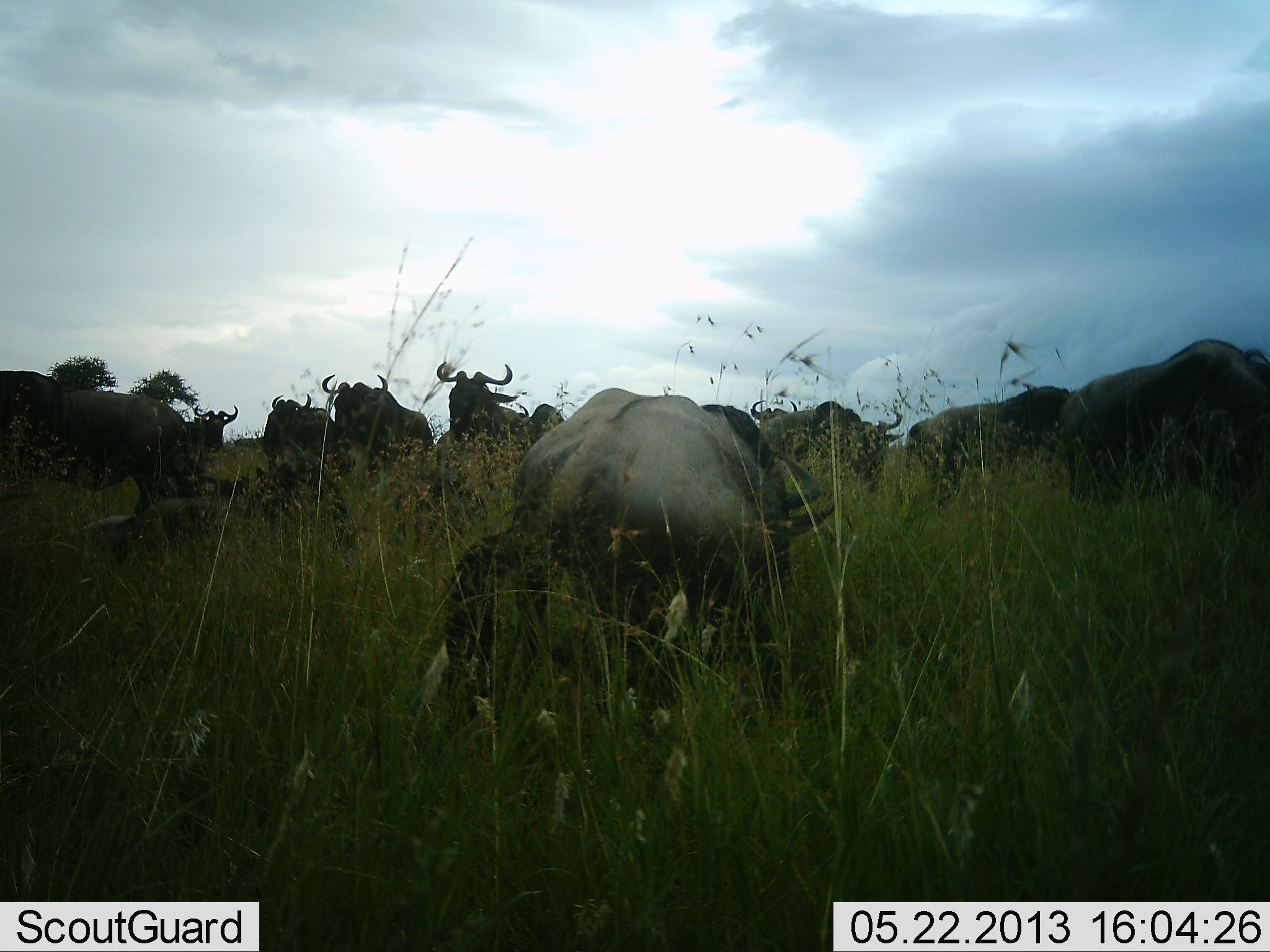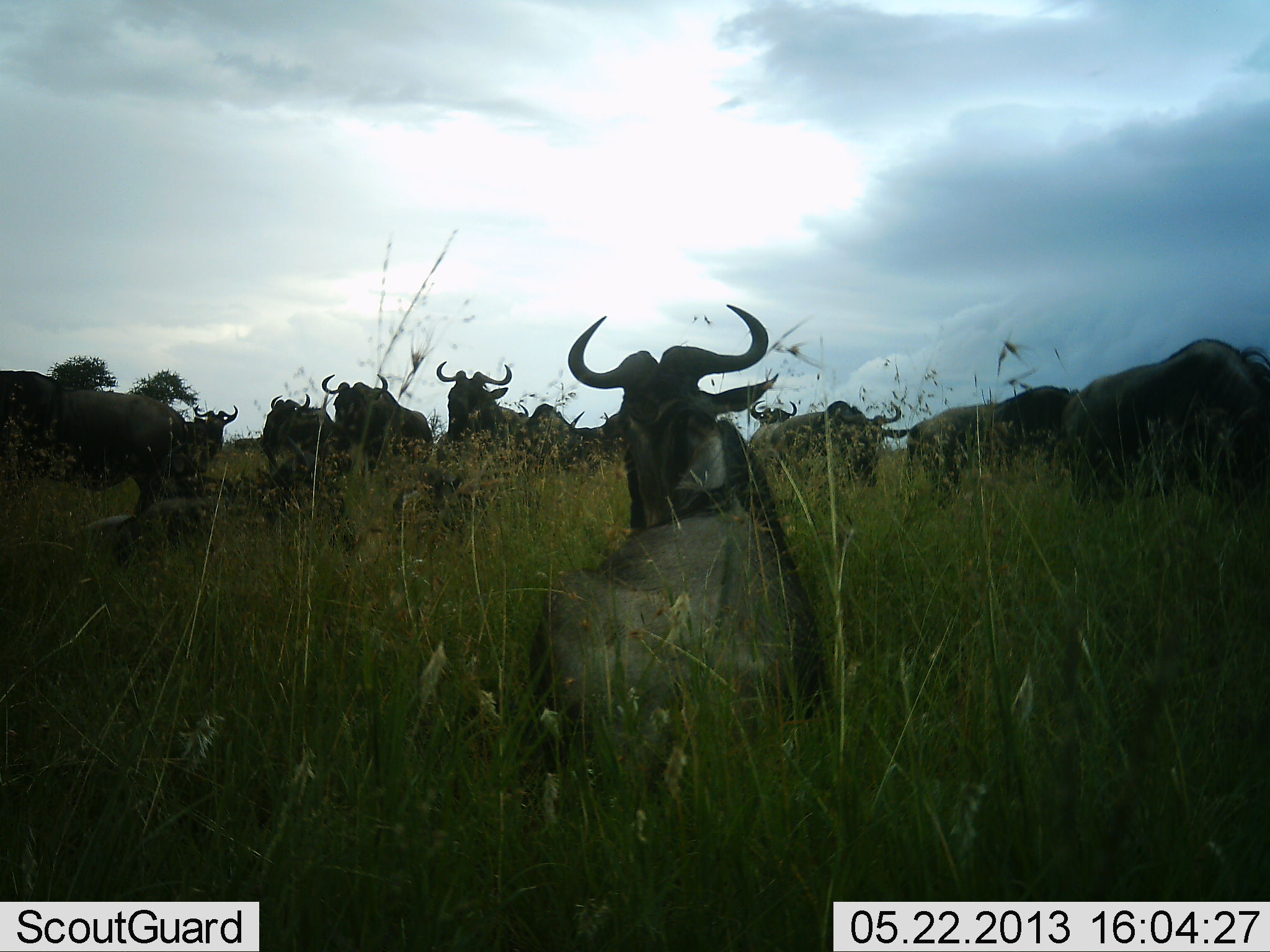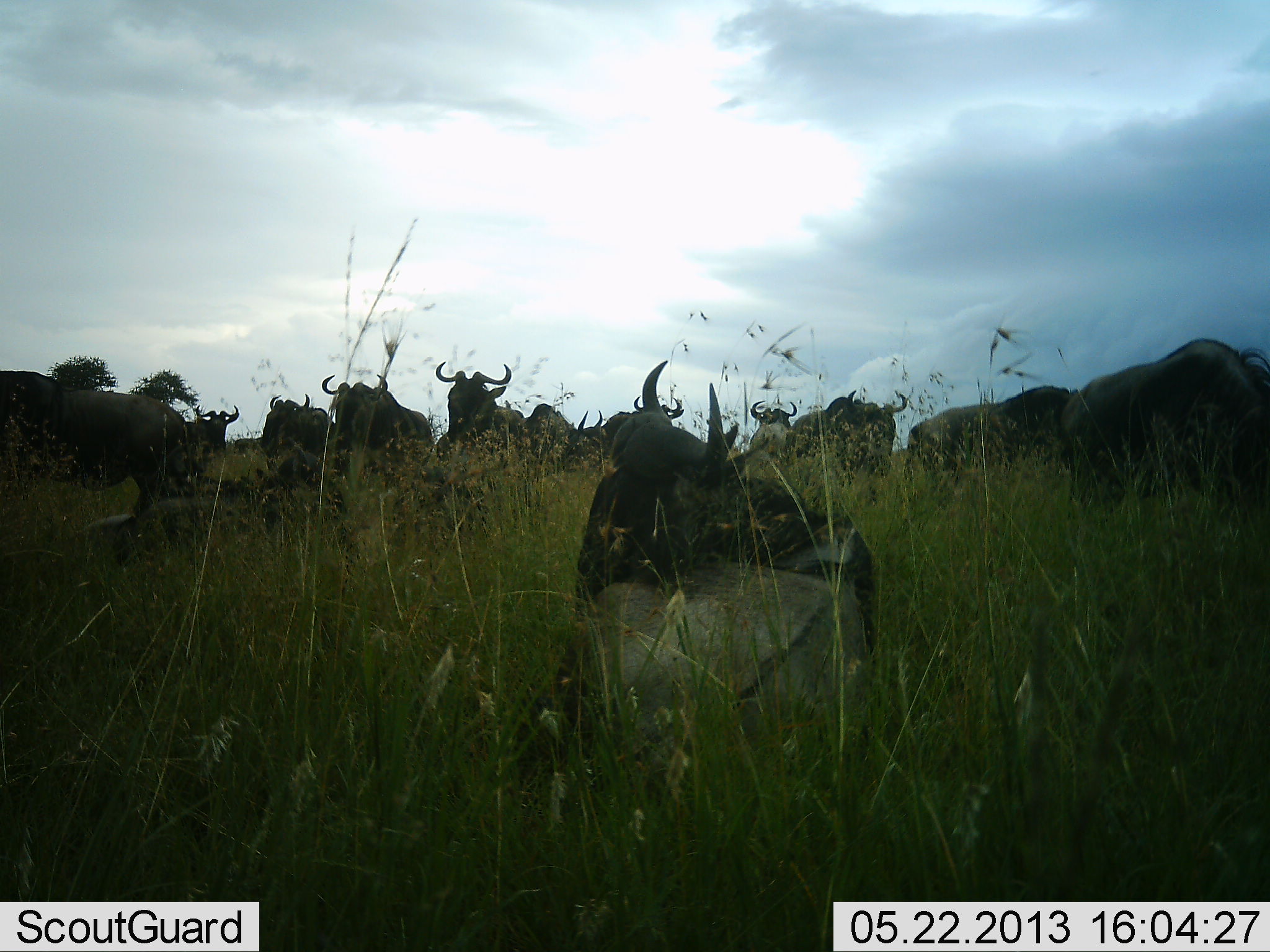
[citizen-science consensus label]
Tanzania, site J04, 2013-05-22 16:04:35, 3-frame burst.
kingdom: Animalia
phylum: Chordata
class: Mammalia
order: Artiodactyla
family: Bovidae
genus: Connochaetes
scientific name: Connochaetes taurinus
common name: blue wildebeest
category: wildebeest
Wildebeest (blue wildebeest) (Connochaetes taurinus), count 11-50. Behavior (volunteer vote fractions): standing 90%, resting 90%, moving 20%, interacting 10%. Young present (vote fraction): 0%. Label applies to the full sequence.